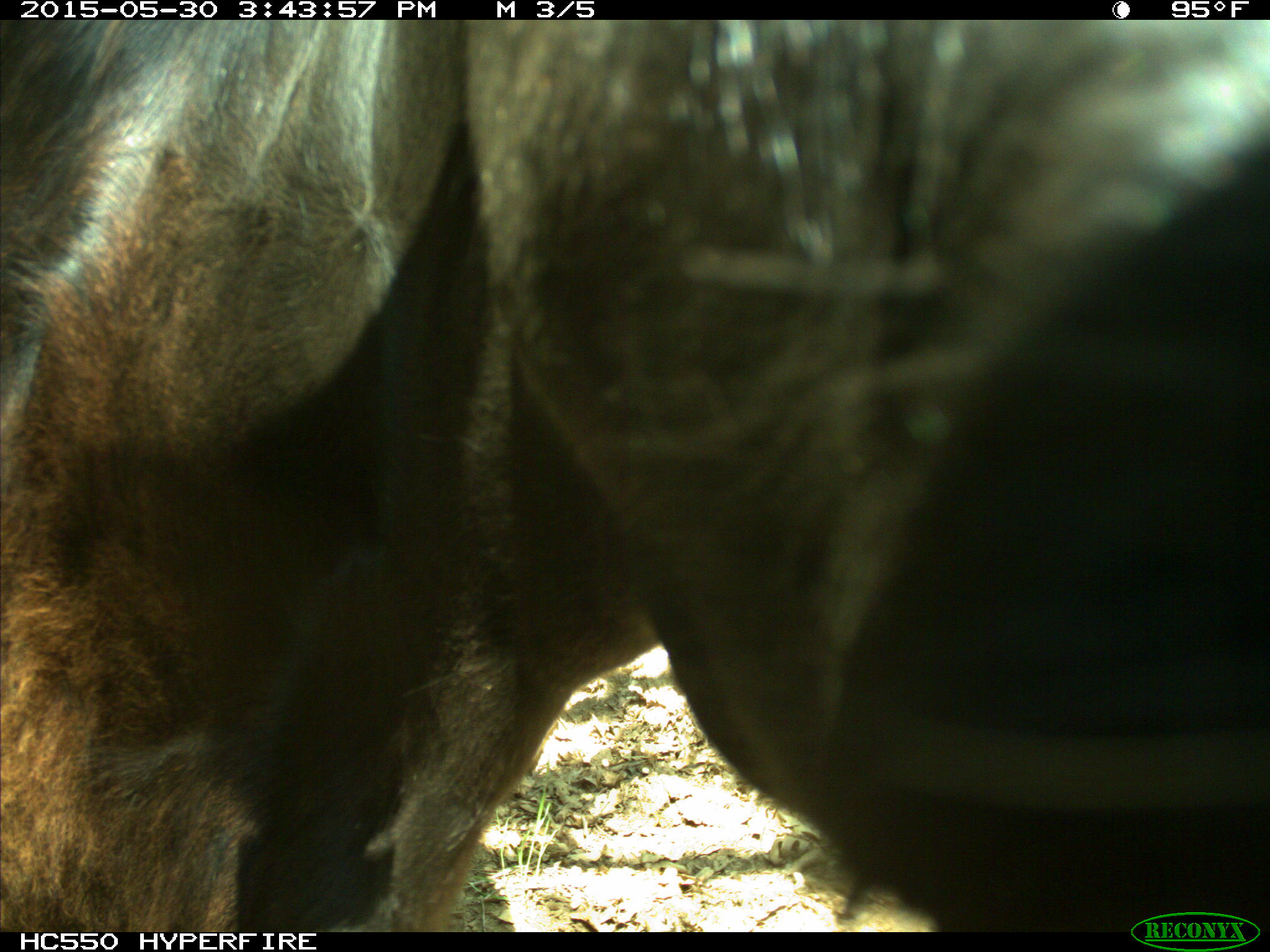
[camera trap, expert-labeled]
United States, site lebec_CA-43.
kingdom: Animalia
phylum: Chordata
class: Mammalia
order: Artiodactyla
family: Bovidae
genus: Bos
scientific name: Bos taurus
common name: domestic cow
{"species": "Bos taurus (domestic cow)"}